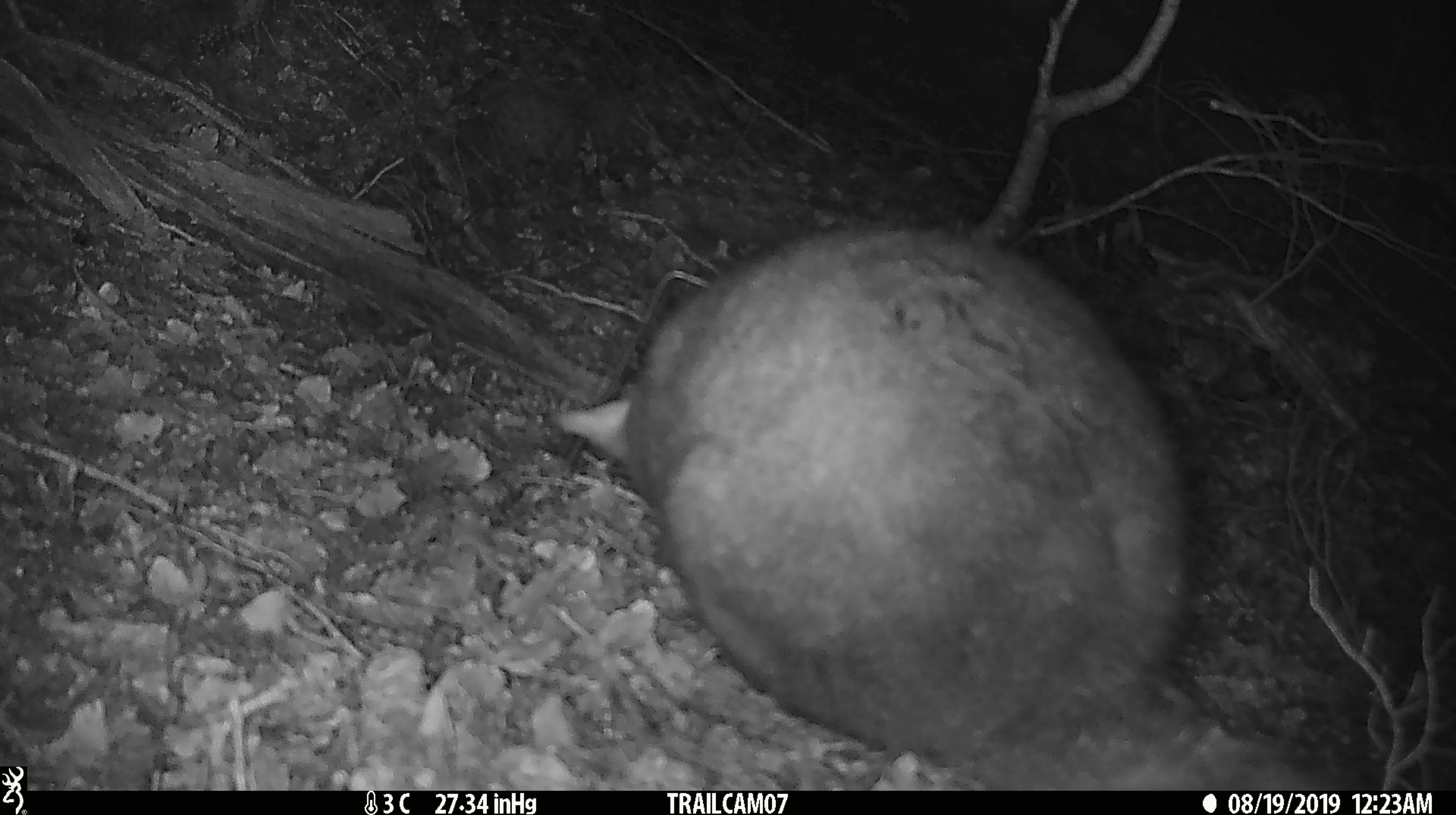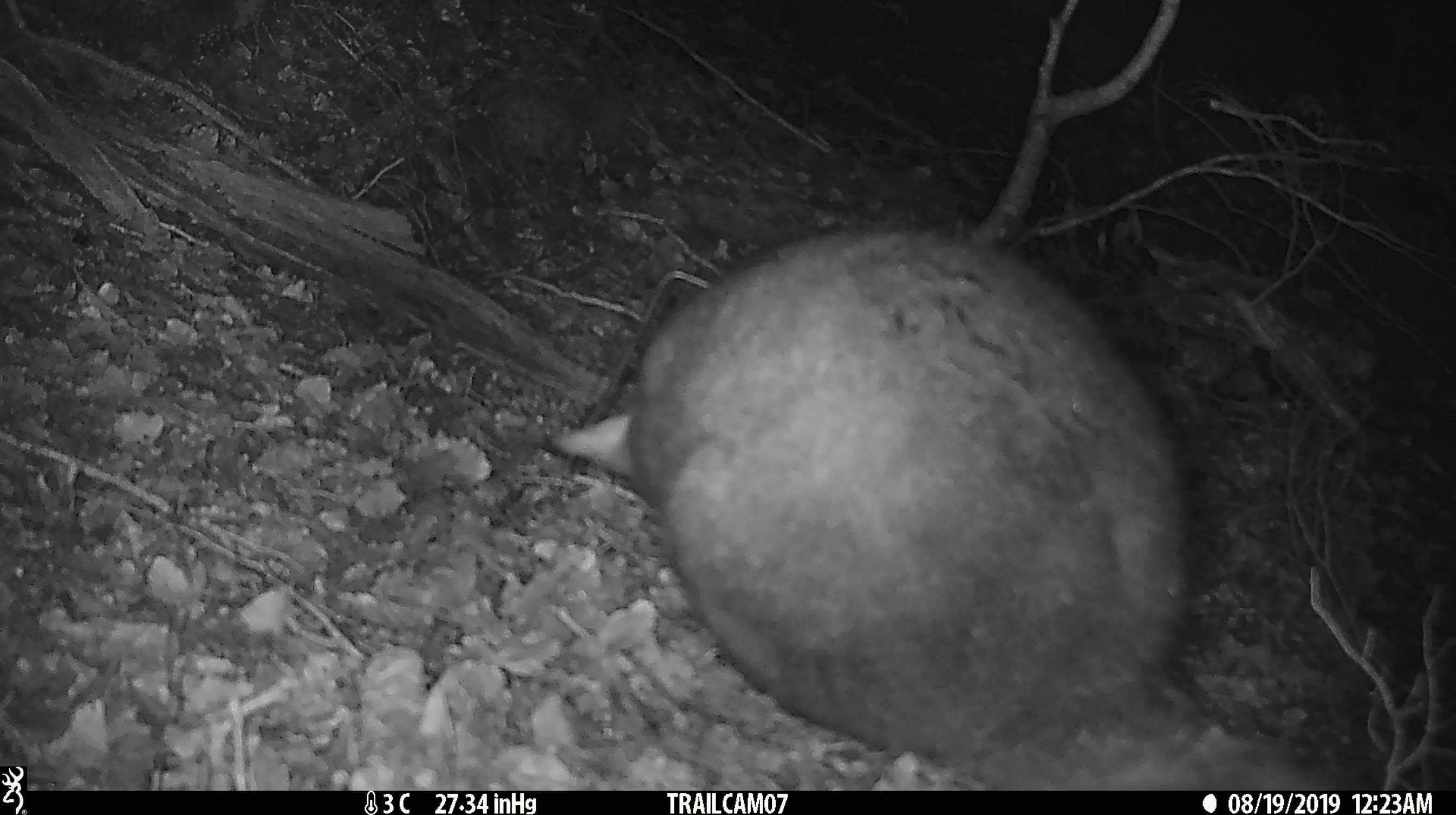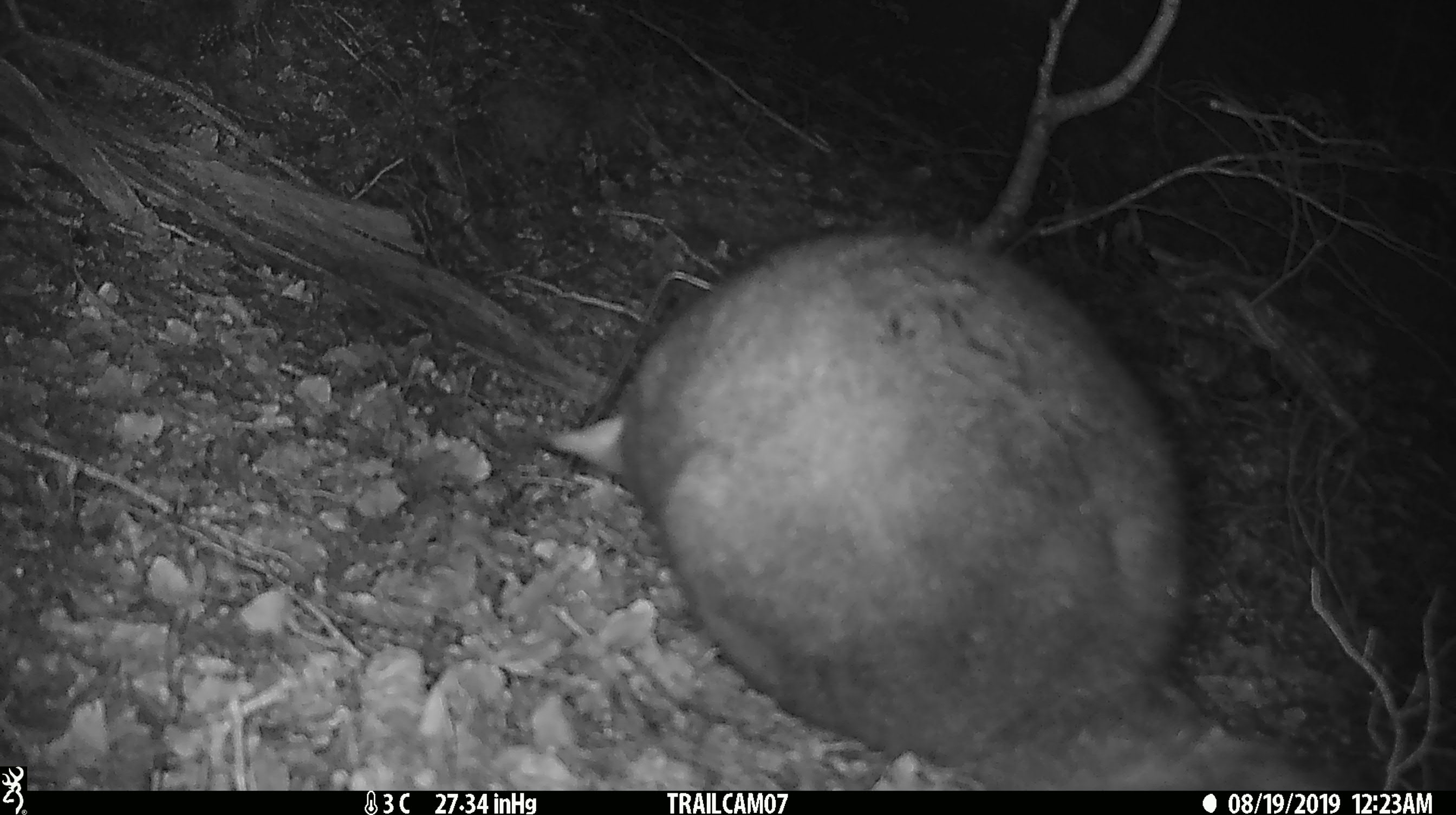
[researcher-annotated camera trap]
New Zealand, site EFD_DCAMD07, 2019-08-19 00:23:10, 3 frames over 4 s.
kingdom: Animalia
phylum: Chordata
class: Mammalia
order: Diprotodontia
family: Phalangeridae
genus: Trichosurus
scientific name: Trichosurus vulpecula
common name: common brushtail possum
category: possum